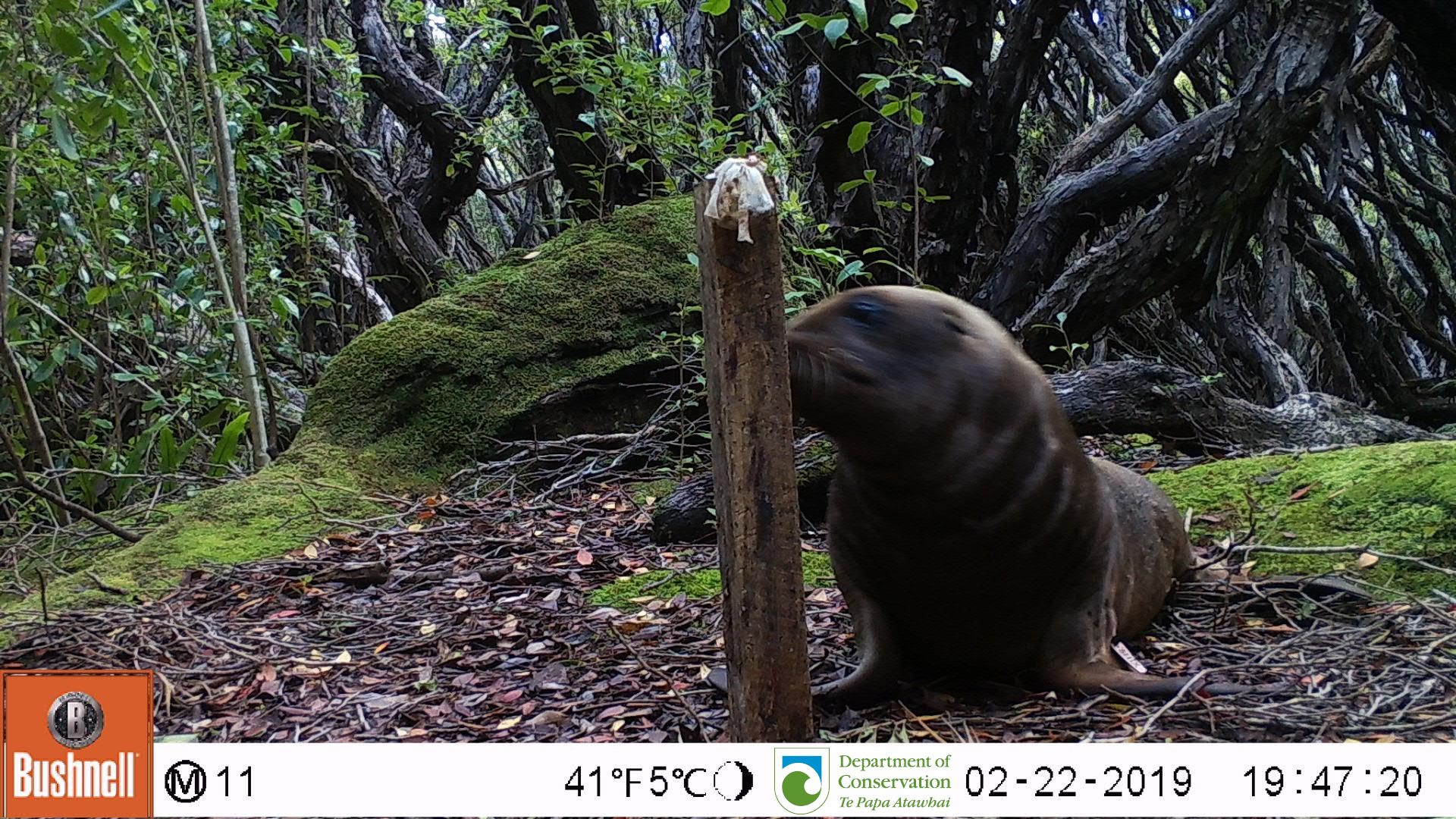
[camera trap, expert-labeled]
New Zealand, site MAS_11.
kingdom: Animalia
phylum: Chordata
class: Mammalia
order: Carnivora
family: Otariidae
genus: Phocarctos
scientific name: Phocarctos hookeri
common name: new zealand sea lion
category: sealion